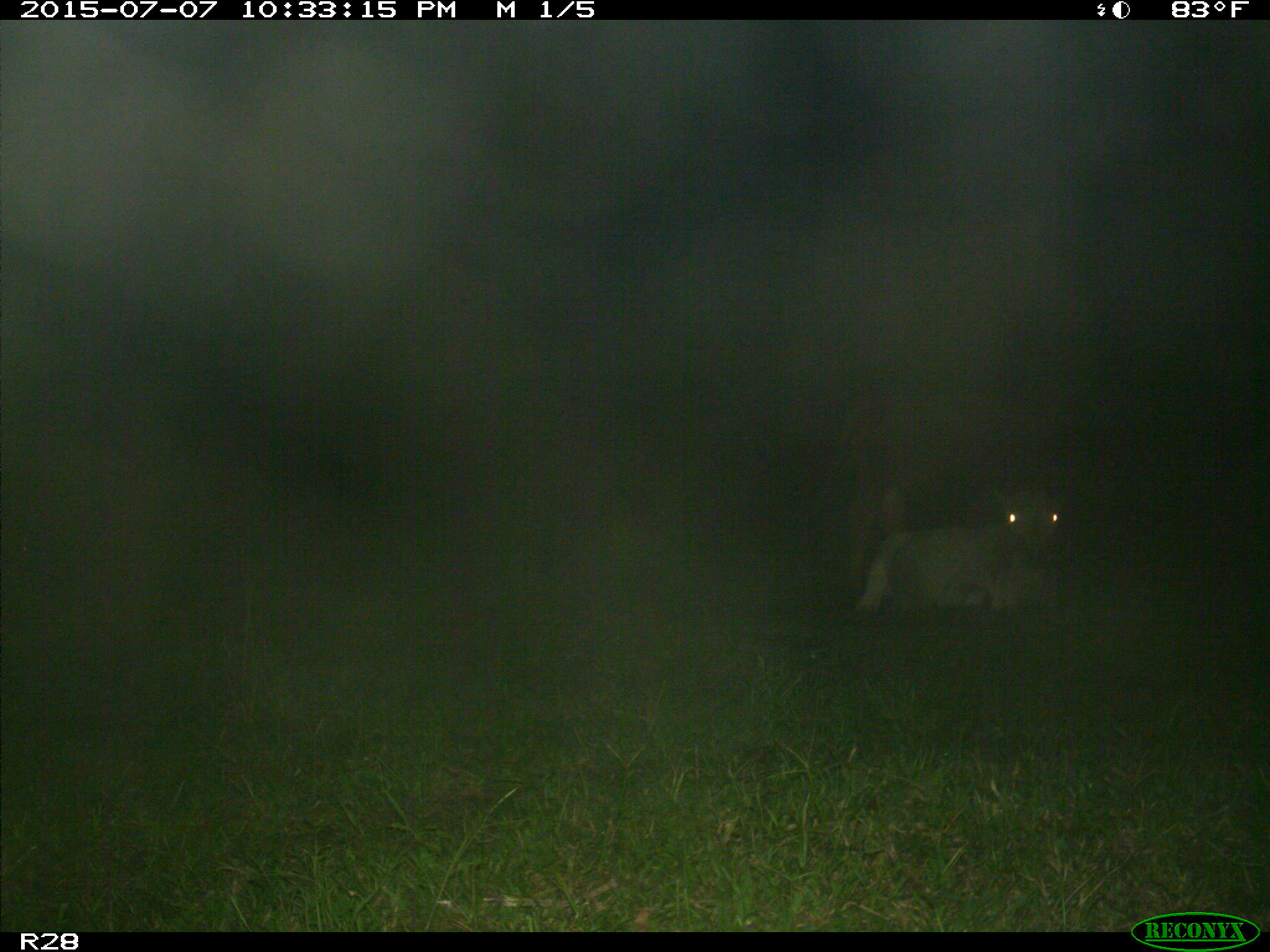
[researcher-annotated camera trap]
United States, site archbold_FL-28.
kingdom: Animalia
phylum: Chordata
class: Mammalia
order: Artiodactyla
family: Bovidae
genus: Bos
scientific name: Bos taurus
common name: domestic cow